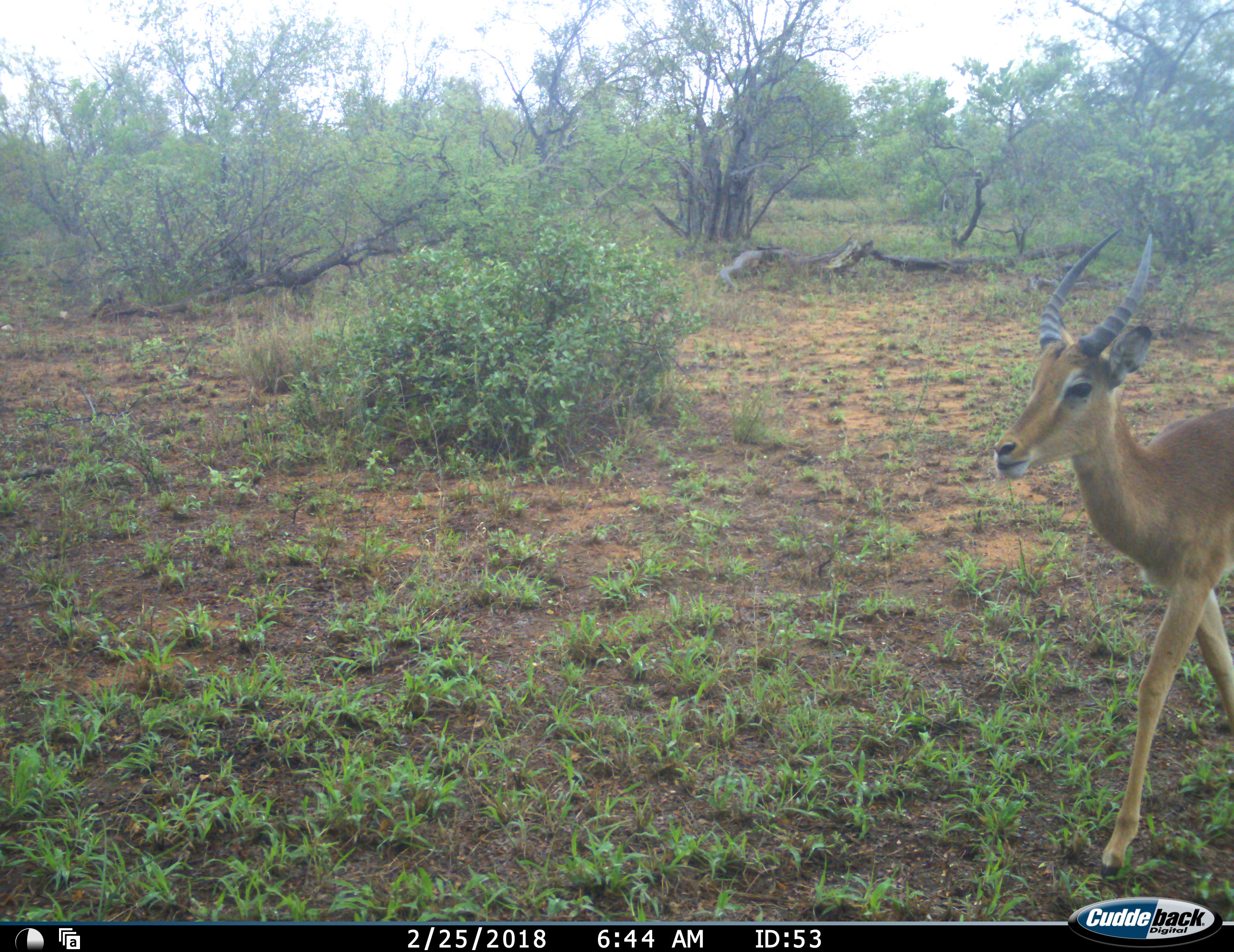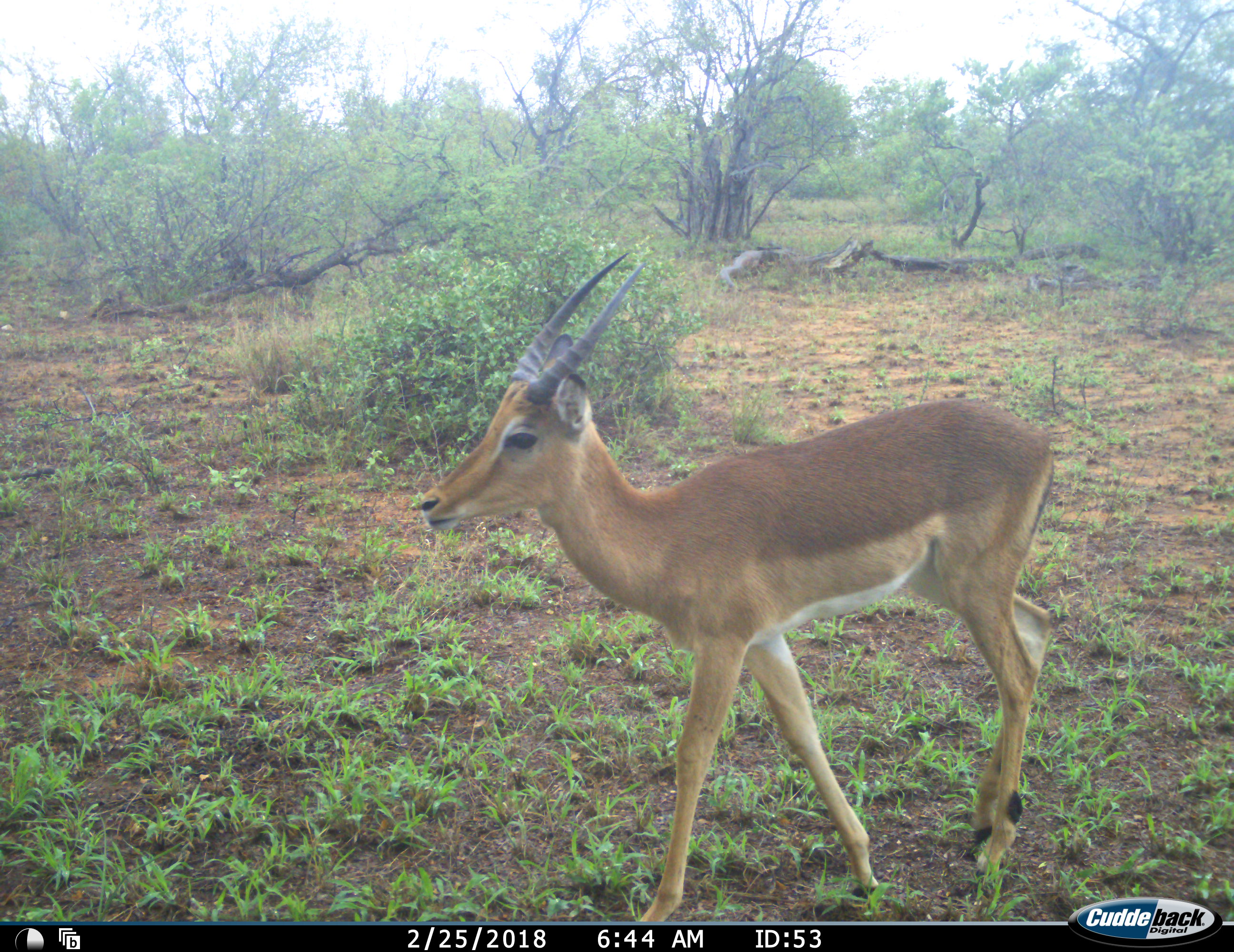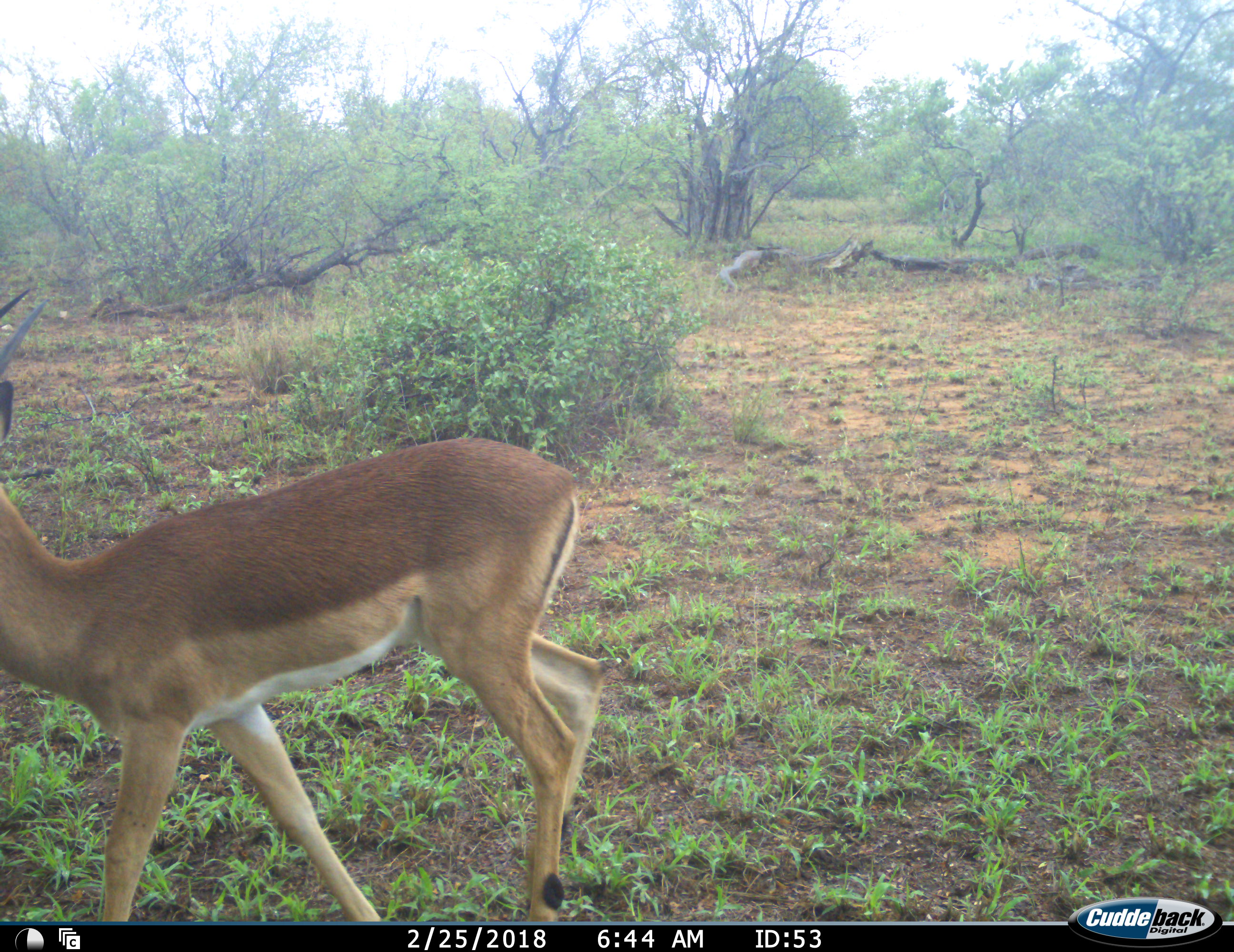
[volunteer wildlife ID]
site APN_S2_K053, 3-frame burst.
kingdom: Animalia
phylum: Chordata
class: Mammalia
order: Artiodactyla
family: Bovidae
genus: Aepyceros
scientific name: Aepyceros melampus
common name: impala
Impala (Aepyceros melampus), count 1. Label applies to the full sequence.